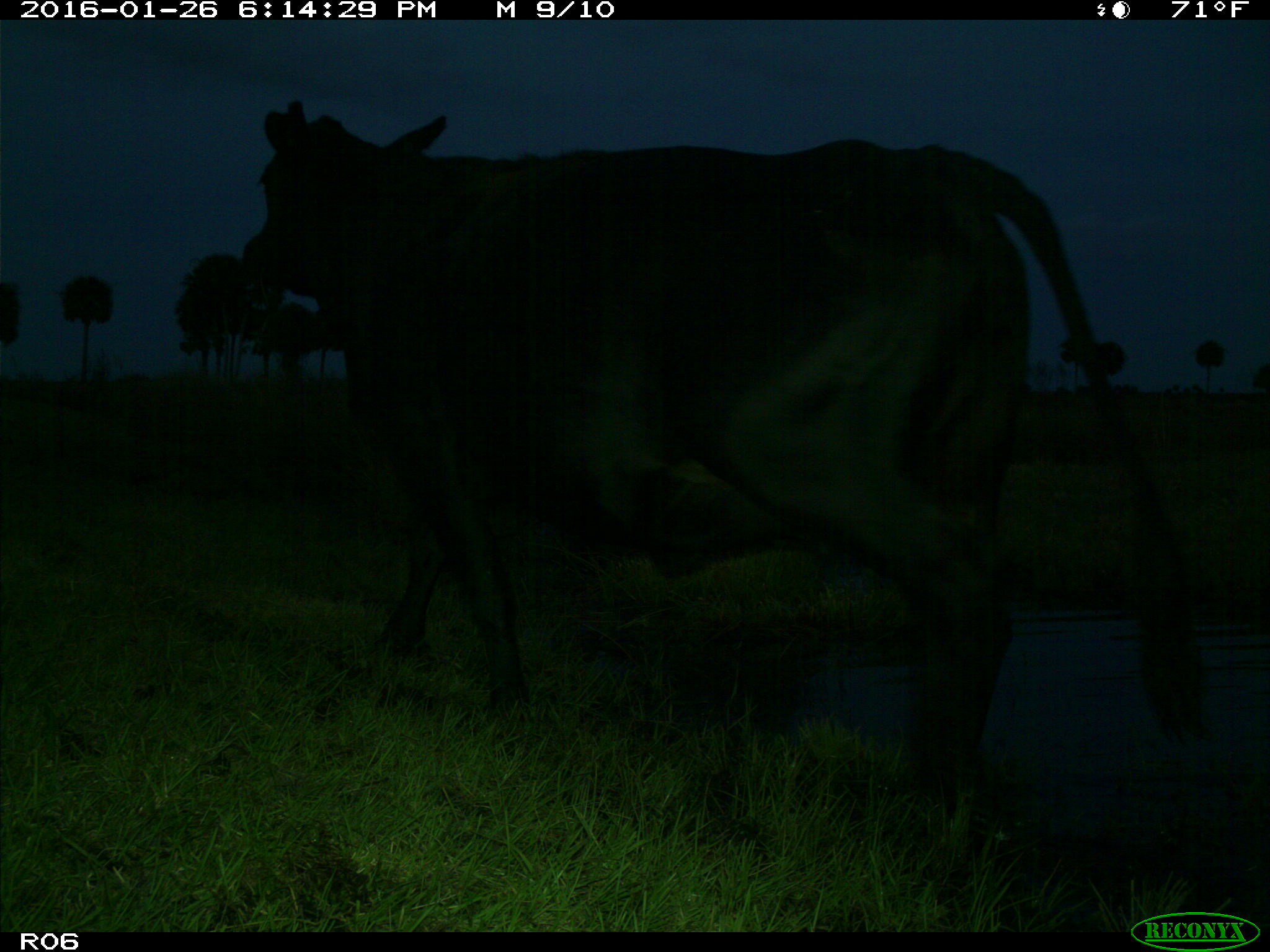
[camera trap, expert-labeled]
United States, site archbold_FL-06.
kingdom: Animalia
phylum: Chordata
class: Mammalia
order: Artiodactyla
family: Bovidae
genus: Bos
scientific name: Bos taurus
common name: domestic cow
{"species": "Bos taurus (domestic cow)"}